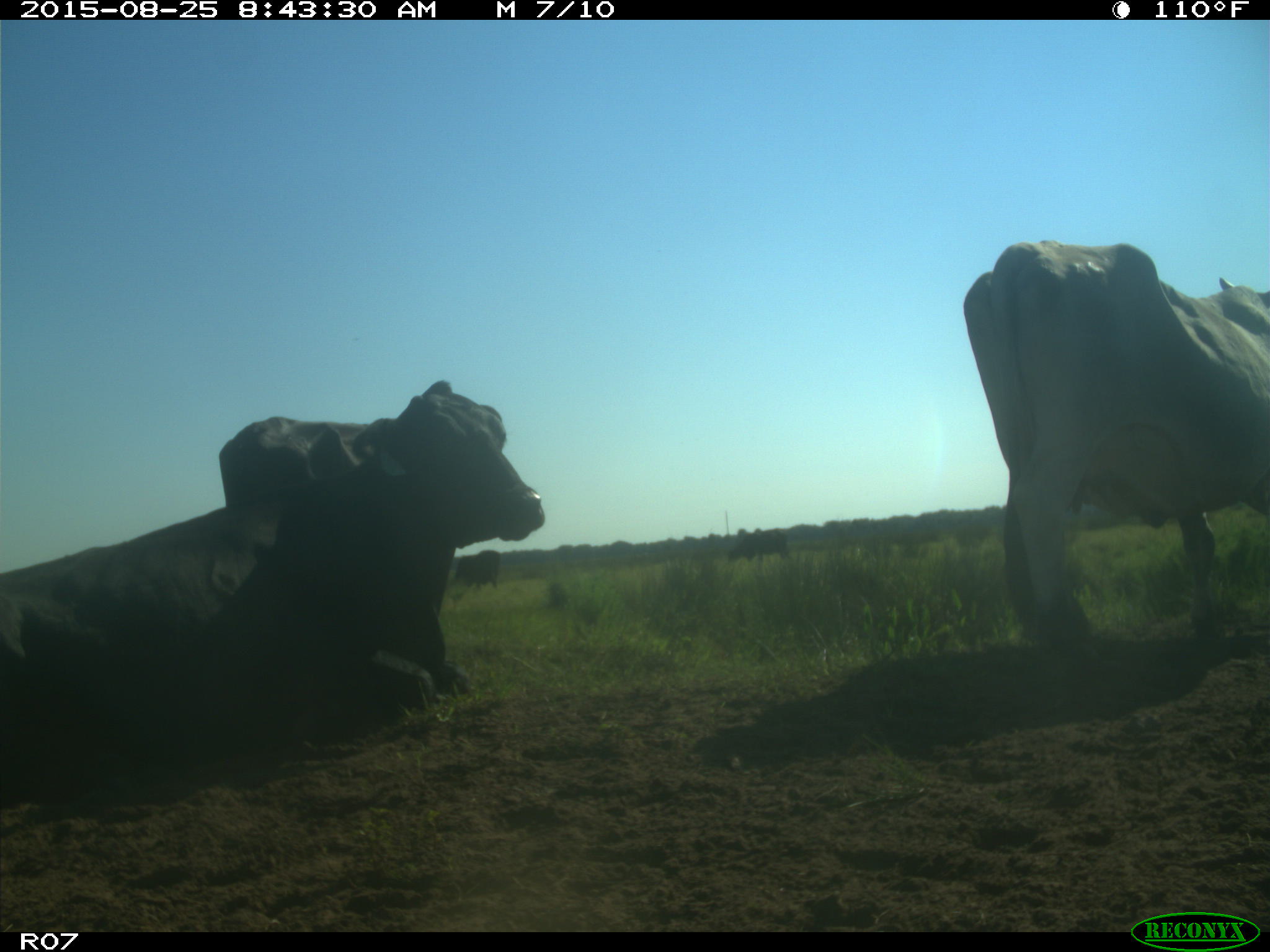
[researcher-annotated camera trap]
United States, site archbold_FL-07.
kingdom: Animalia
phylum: Chordata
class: Mammalia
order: Artiodactyla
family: Bovidae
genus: Bos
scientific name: Bos taurus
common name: domestic cow